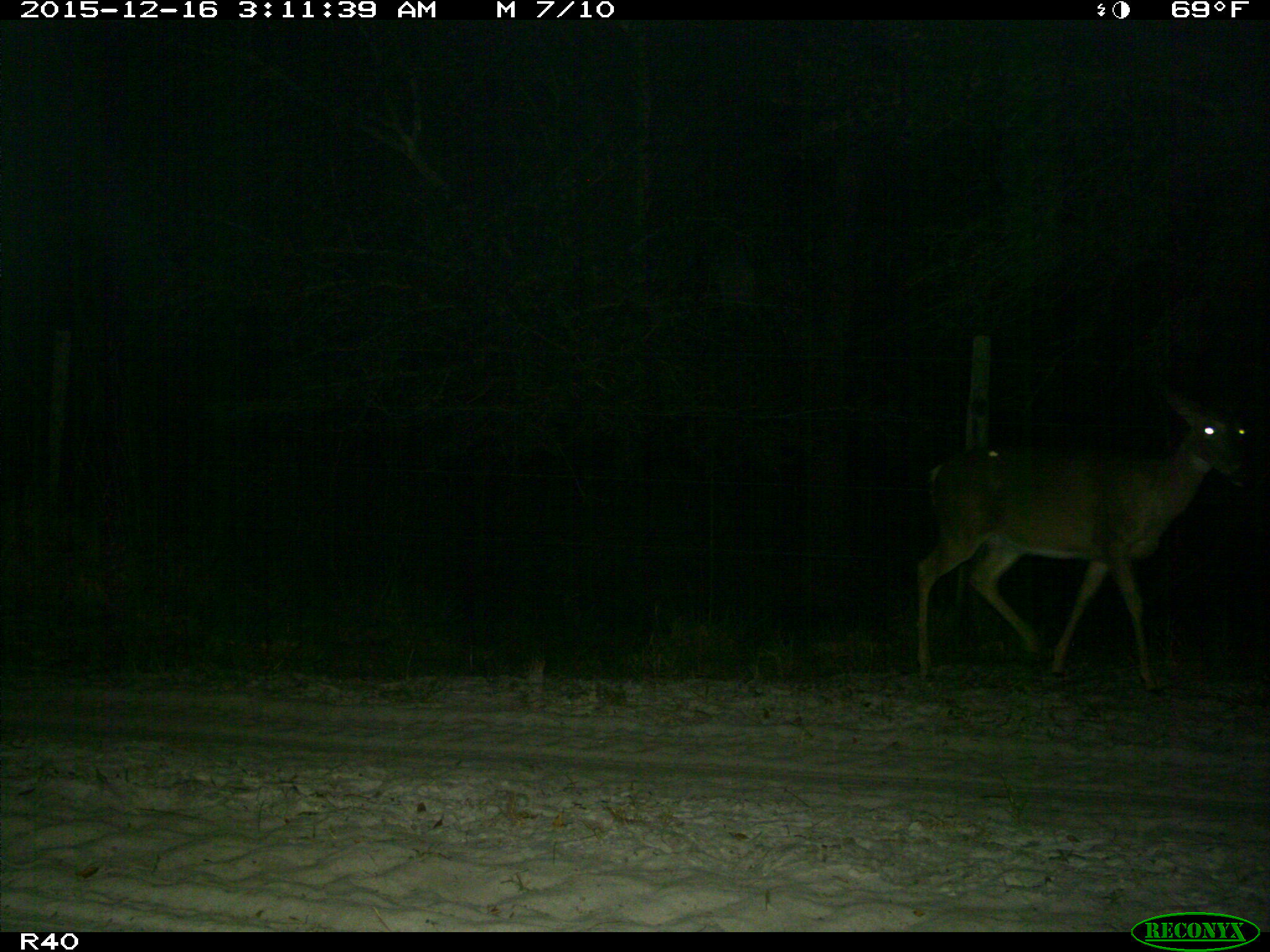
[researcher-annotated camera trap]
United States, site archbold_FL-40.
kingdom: Animalia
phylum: Chordata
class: Mammalia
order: Artiodactyla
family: Cervidae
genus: Odocoileus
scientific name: Odocoileus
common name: deer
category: unidentified deer